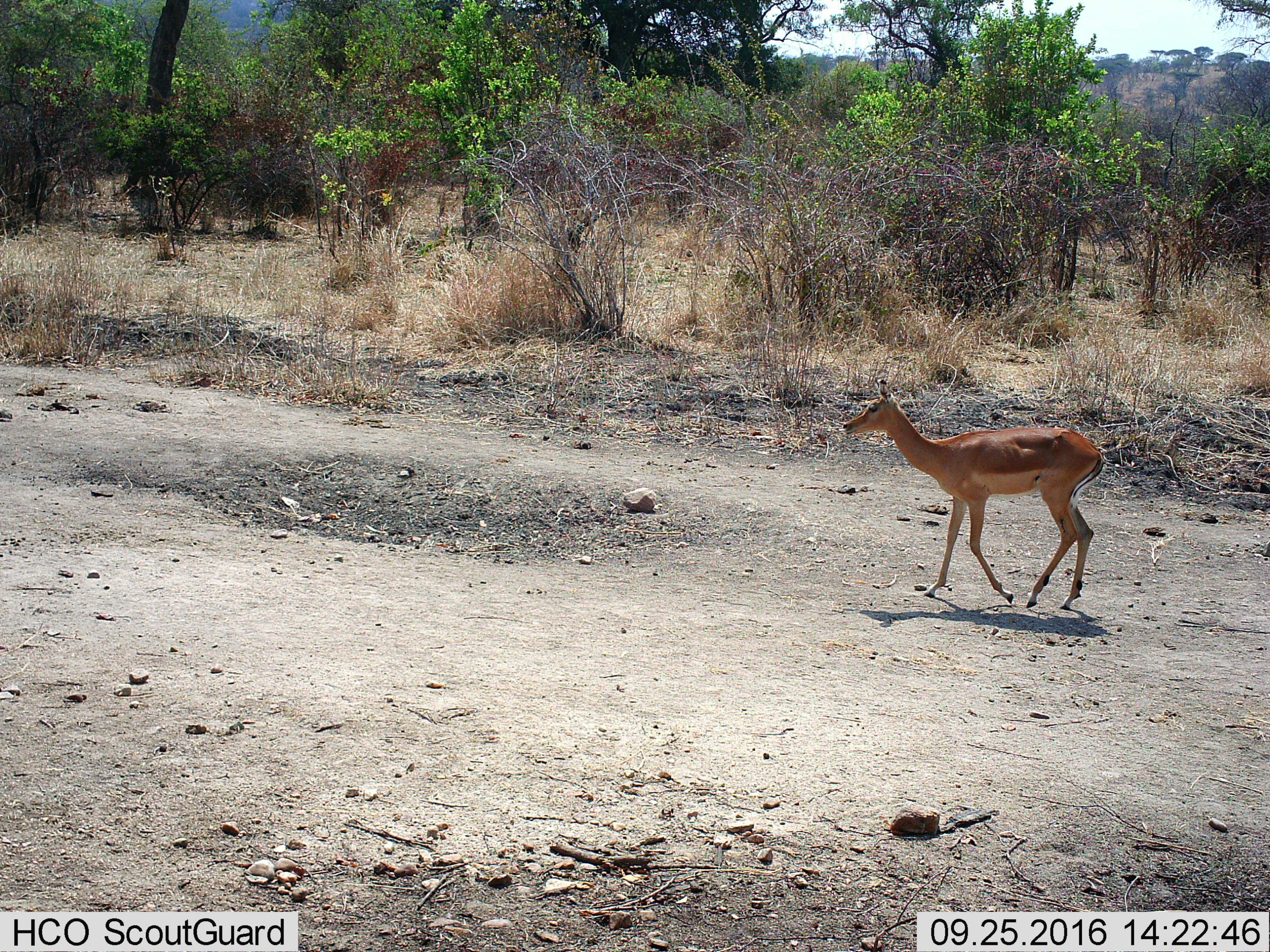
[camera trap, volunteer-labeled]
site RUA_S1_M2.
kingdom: Animalia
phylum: Chordata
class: Mammalia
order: Artiodactyla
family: Bovidae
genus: Aepyceros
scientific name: Aepyceros melampus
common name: impala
Impala (Aepyceros melampus), count 1. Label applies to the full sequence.